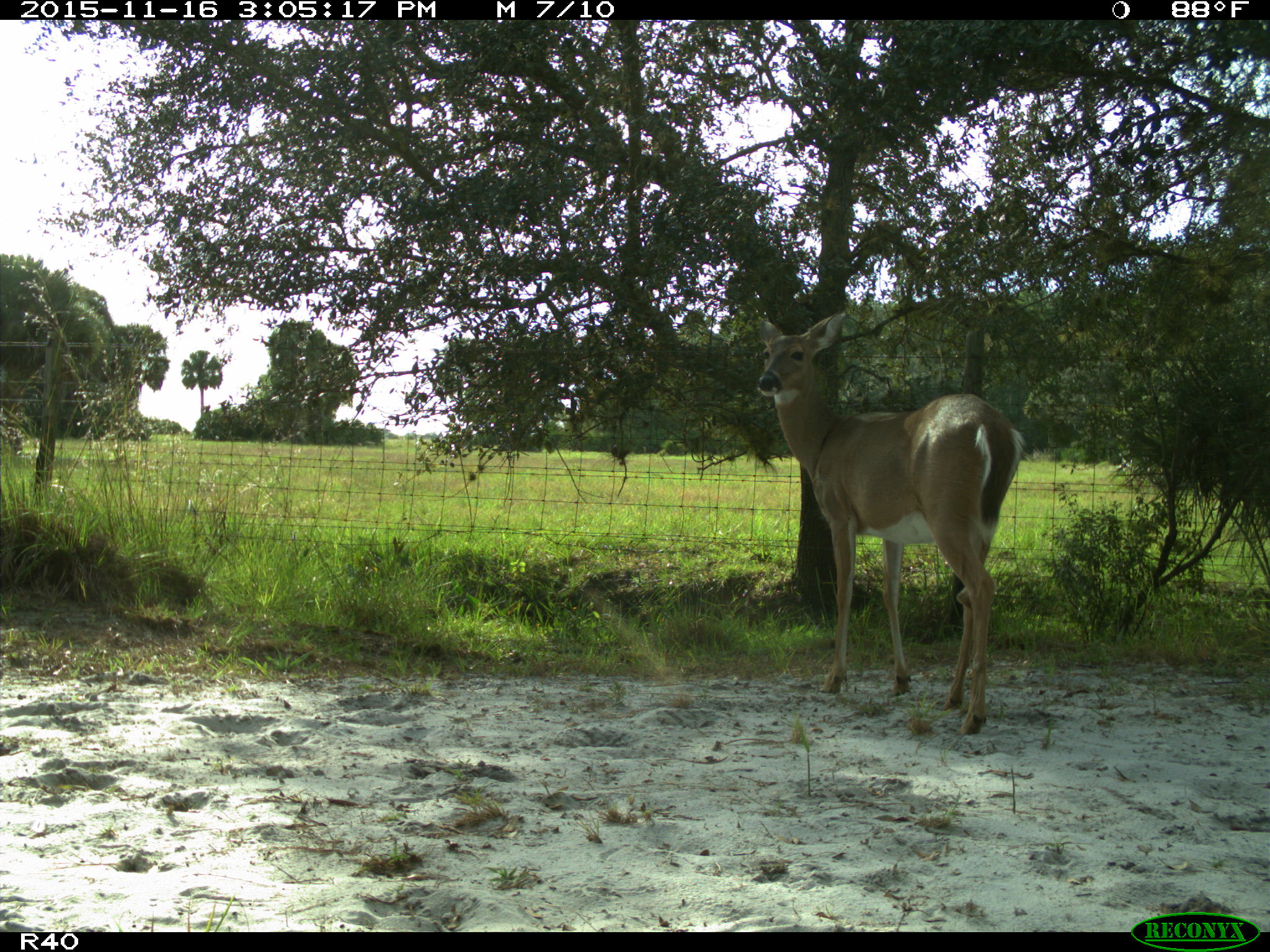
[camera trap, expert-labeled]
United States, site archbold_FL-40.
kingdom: Animalia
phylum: Chordata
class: Mammalia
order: Artiodactyla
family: Cervidae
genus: Odocoileus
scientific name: Odocoileus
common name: deer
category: unidentified deer